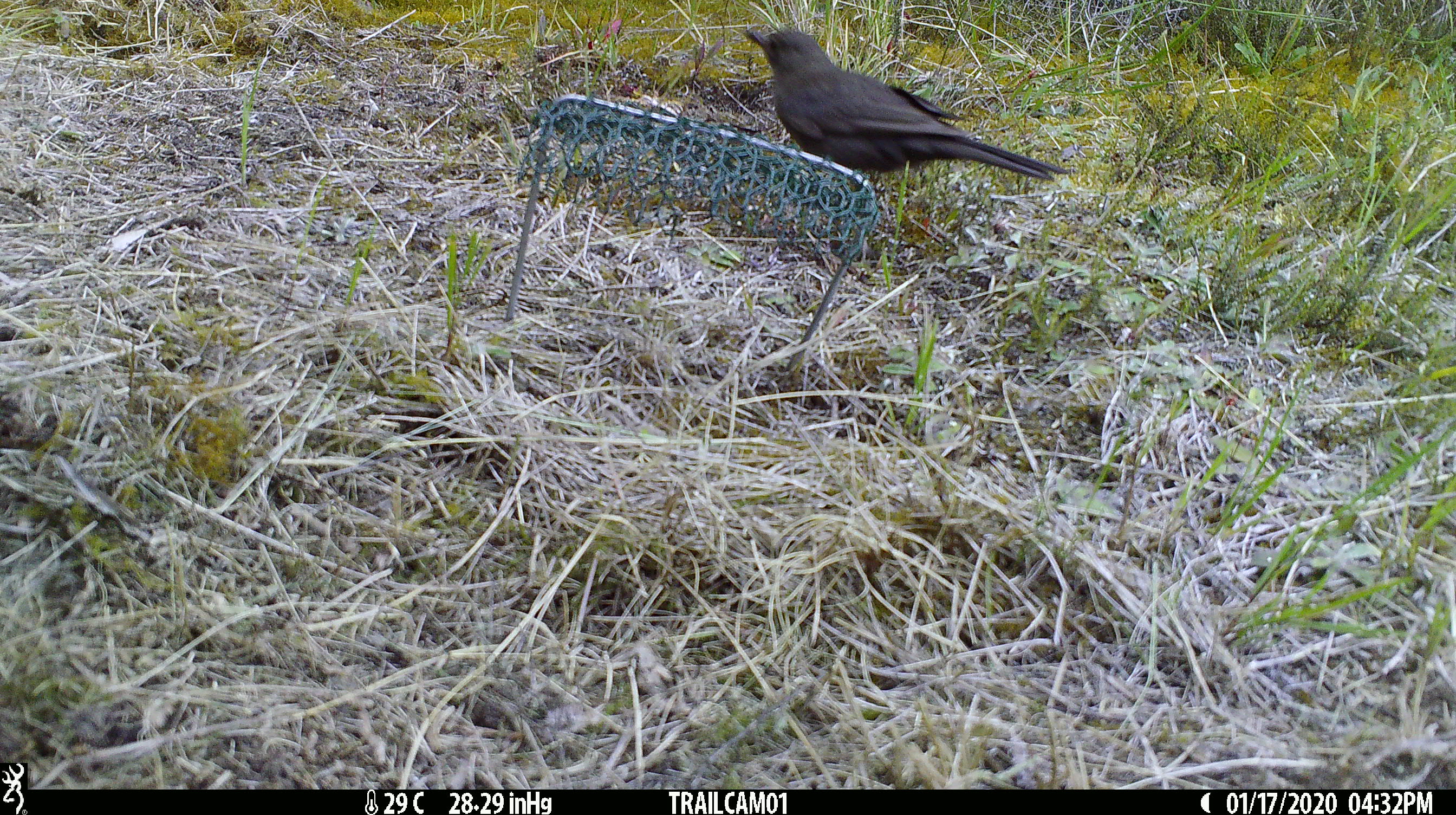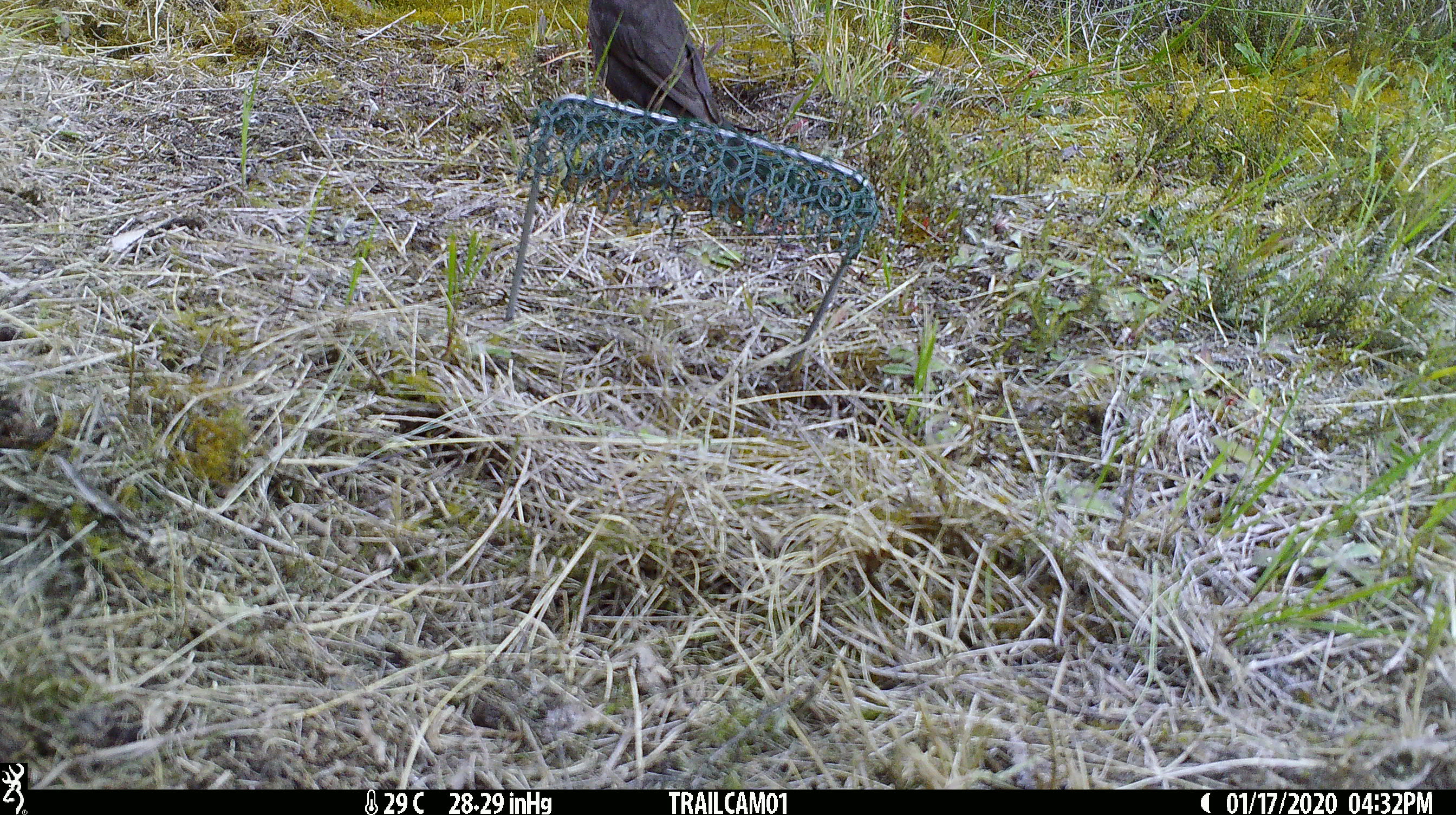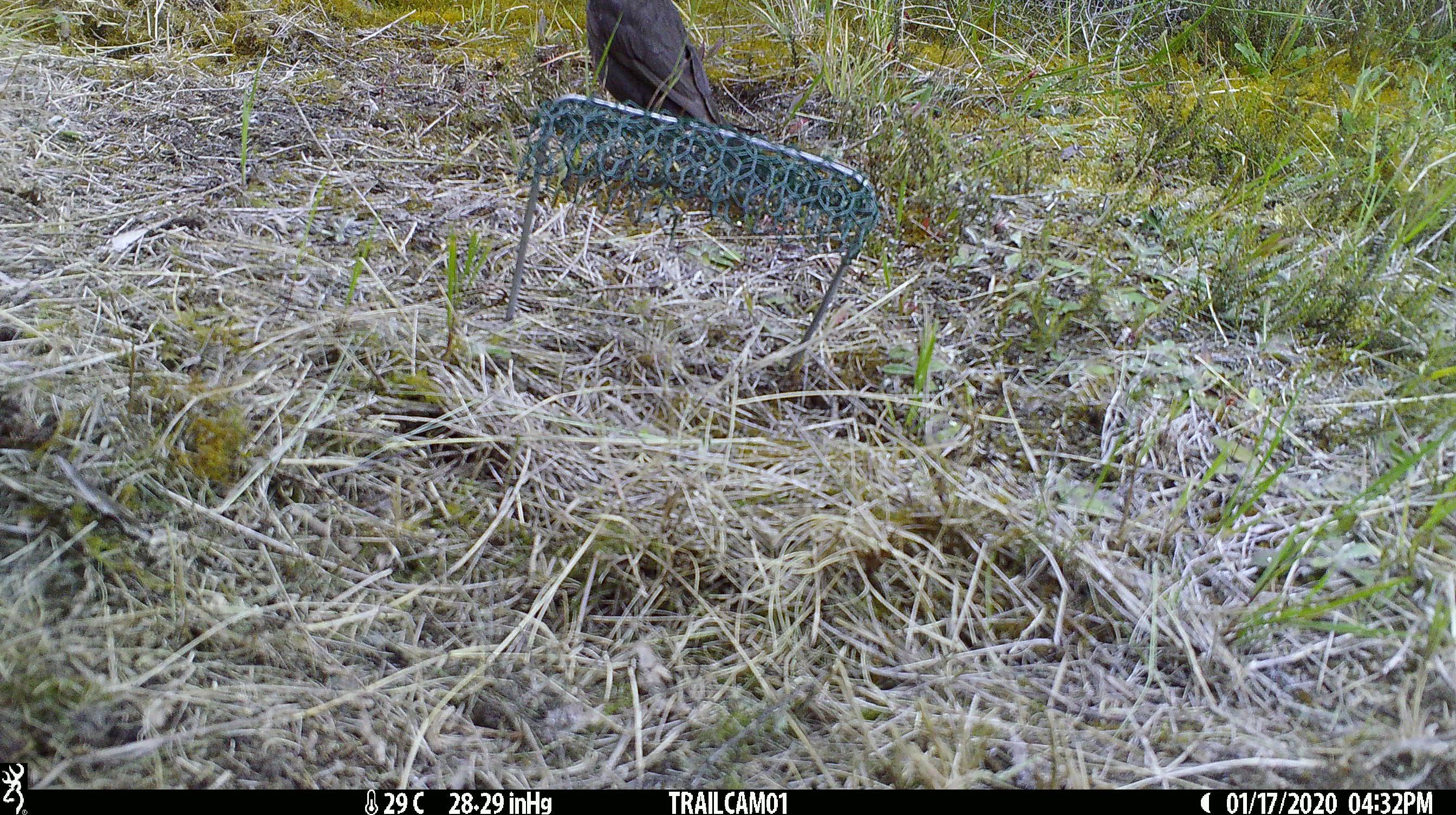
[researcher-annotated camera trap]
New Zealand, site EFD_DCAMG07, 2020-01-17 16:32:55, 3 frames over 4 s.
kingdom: Animalia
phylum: Chordata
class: Aves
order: Passeriformes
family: Turdidae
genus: Turdus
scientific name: Turdus merula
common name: eurasian blackbird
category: blackbird